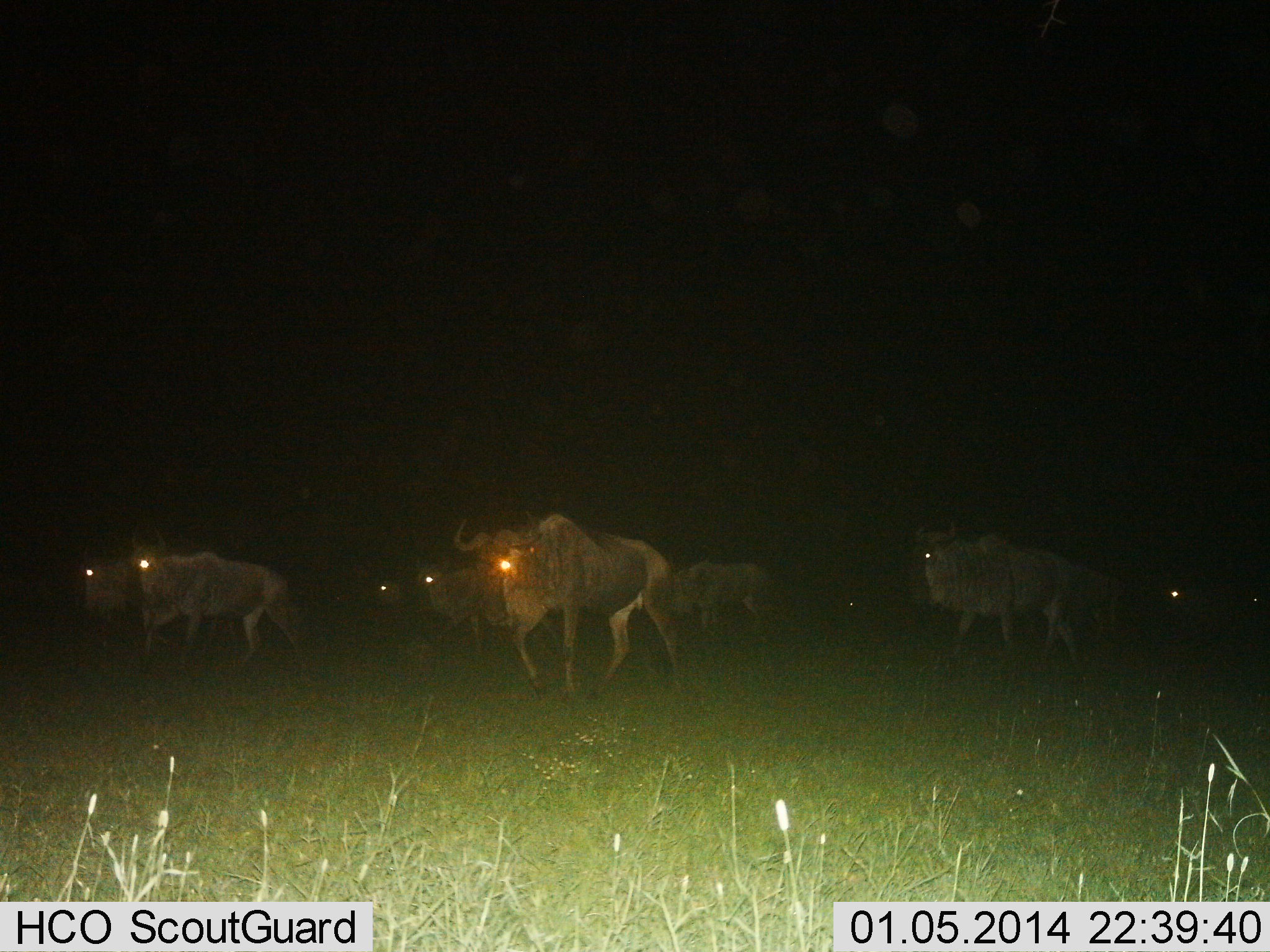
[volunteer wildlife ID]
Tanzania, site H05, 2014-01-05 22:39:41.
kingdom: Animalia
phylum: Chordata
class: Mammalia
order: Artiodactyla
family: Bovidae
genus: Connochaetes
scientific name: Connochaetes taurinus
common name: blue wildebeest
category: wildebeest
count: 9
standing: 11%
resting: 0%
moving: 100%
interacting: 0%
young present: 0%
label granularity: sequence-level